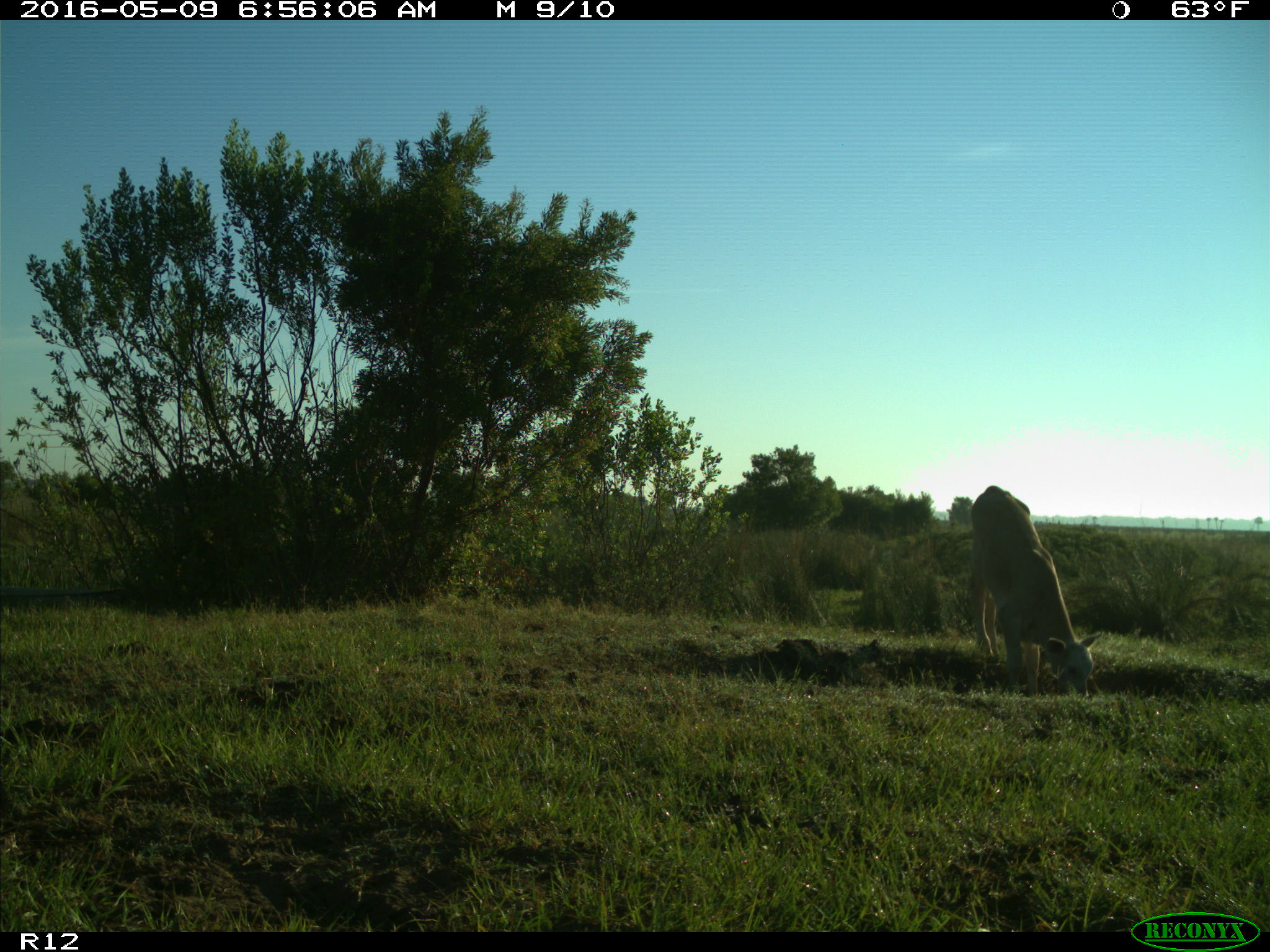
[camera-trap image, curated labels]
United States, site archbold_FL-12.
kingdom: Animalia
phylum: Chordata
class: Mammalia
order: Artiodactyla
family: Bovidae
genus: Bos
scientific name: Bos taurus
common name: domestic cow